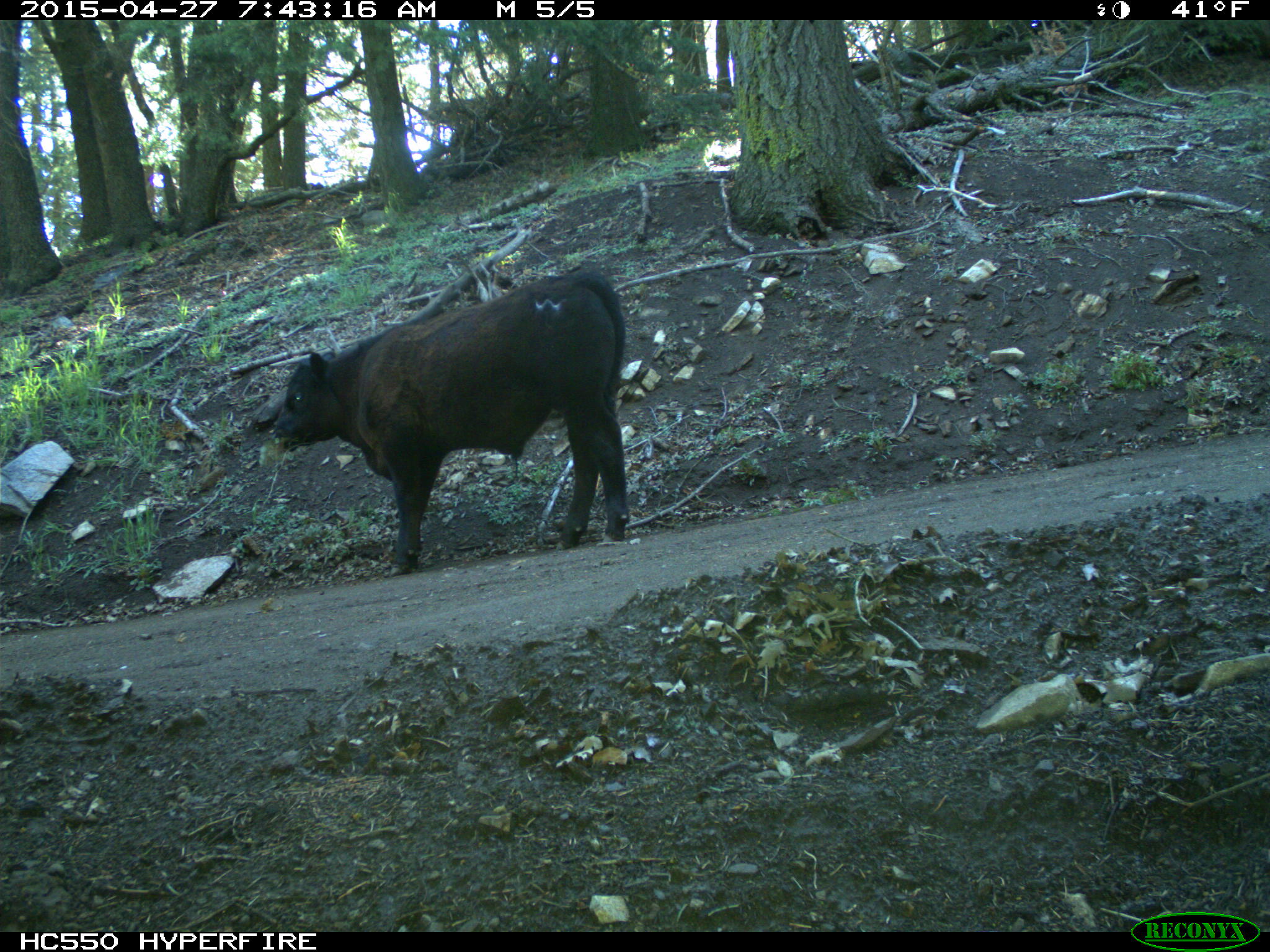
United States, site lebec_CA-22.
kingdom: Animalia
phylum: Chordata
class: Mammalia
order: Artiodactyla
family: Bovidae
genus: Bos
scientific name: Bos taurus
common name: domestic cow